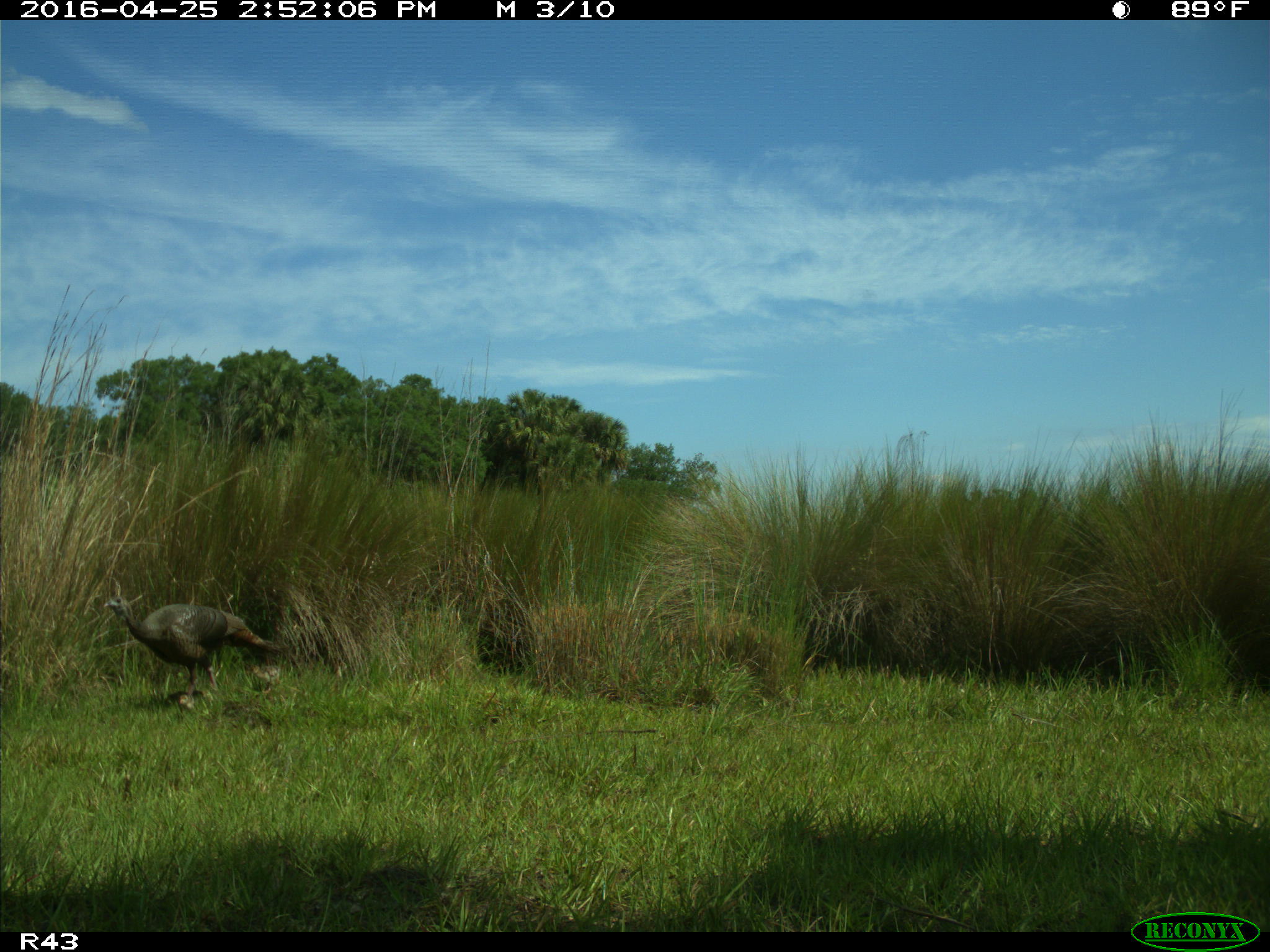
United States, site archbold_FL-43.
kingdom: Animalia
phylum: Chordata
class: Aves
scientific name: Aves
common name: birds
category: unidentified bird